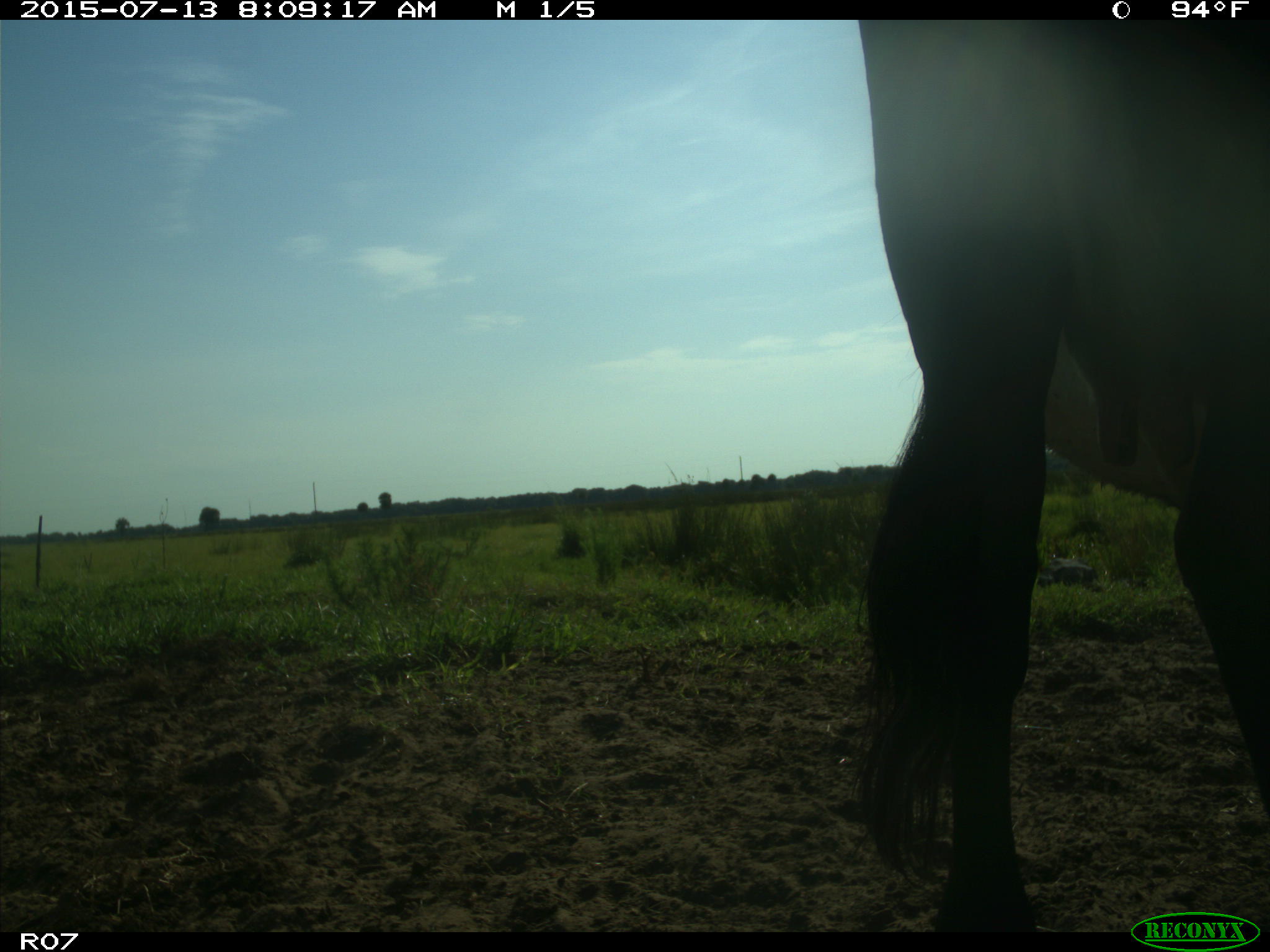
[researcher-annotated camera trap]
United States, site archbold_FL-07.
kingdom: Animalia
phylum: Chordata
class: Mammalia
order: Artiodactyla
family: Bovidae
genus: Bos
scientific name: Bos taurus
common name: domestic cow